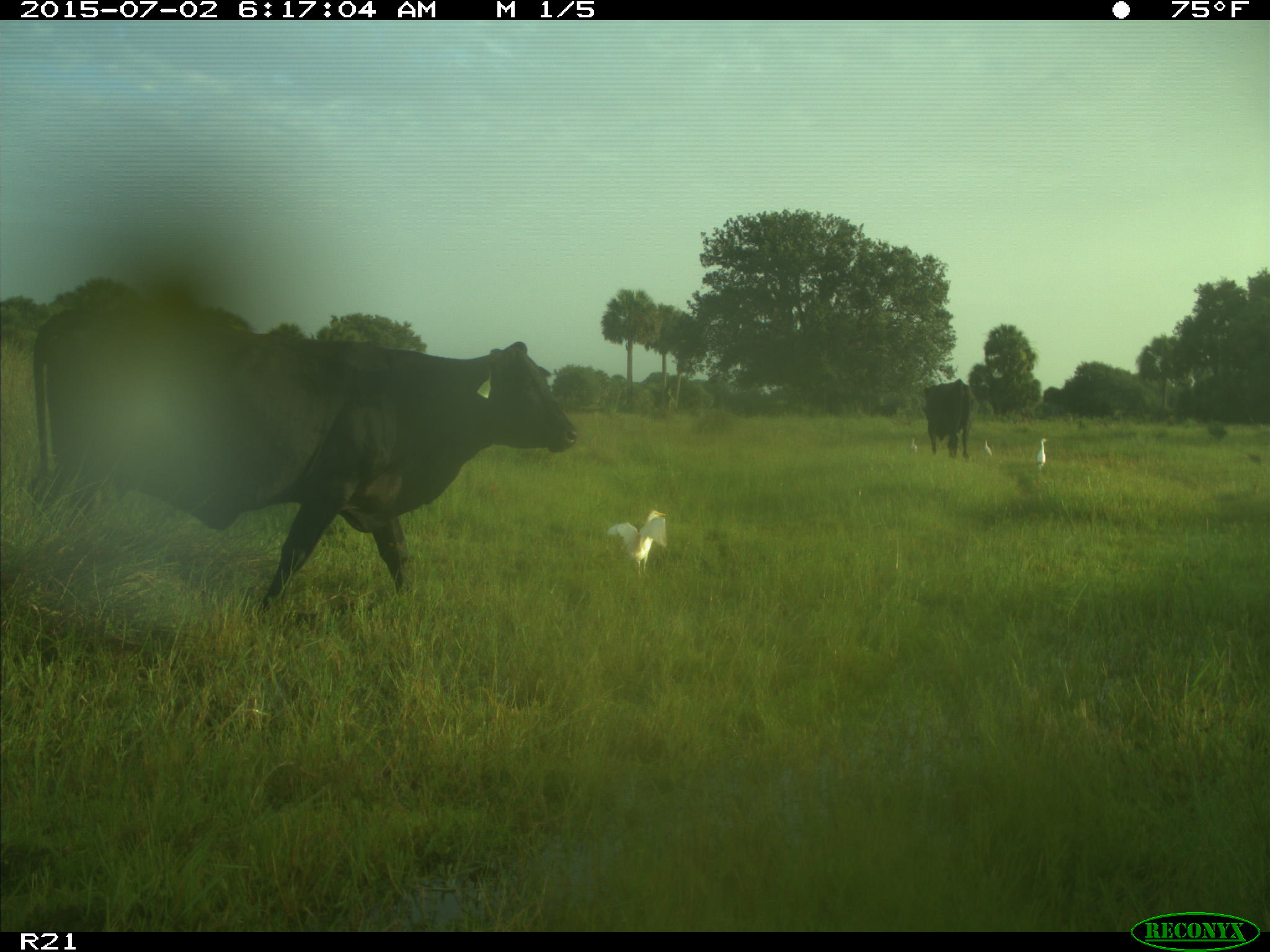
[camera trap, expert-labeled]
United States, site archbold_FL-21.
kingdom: Animalia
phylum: Chordata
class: Mammalia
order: Artiodactyla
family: Bovidae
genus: Bos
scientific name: Bos taurus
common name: domestic cow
Bos taurus (domestic cow).